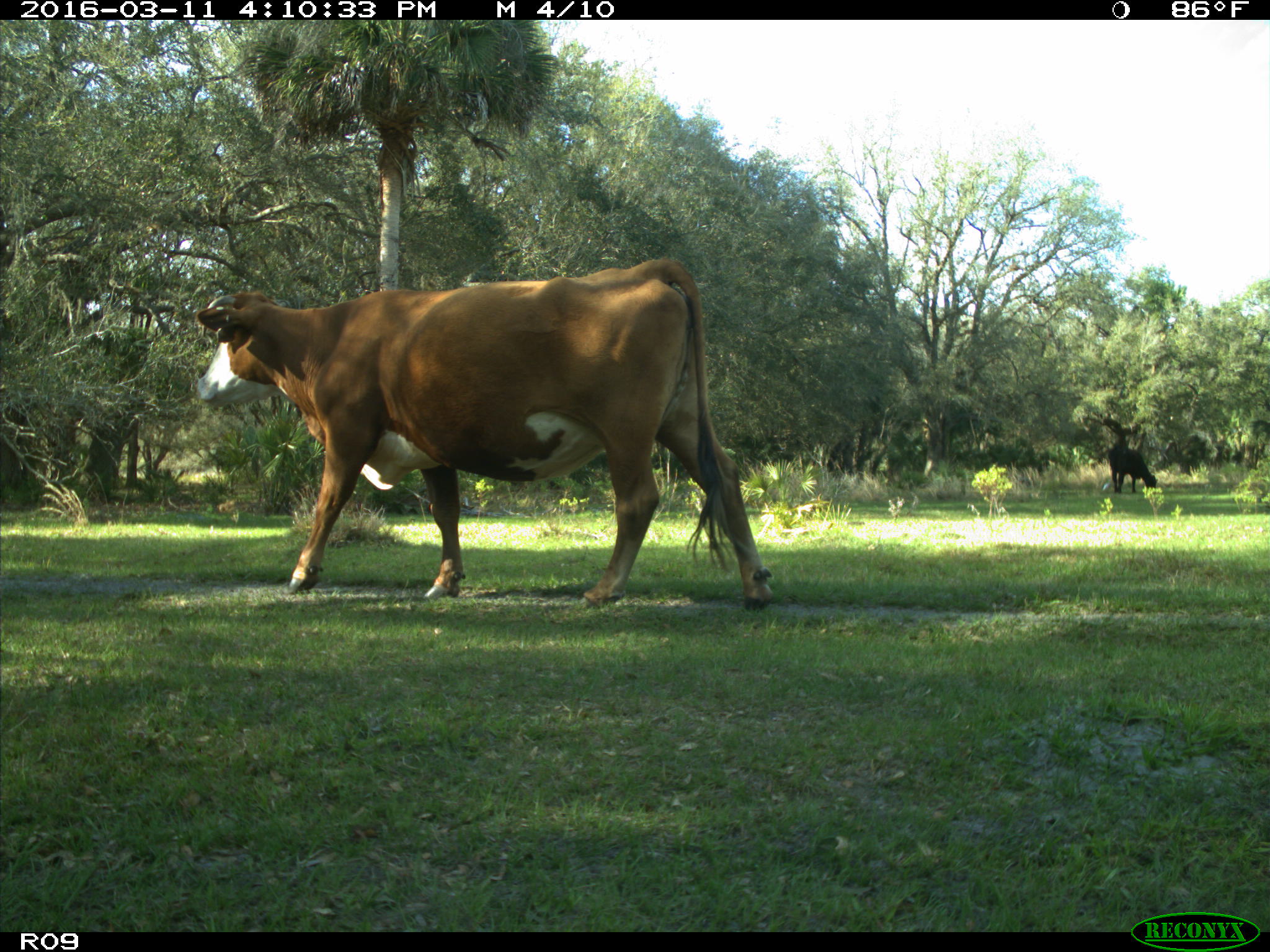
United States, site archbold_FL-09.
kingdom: Animalia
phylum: Chordata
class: Mammalia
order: Artiodactyla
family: Bovidae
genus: Bos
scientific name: Bos taurus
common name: domestic cow